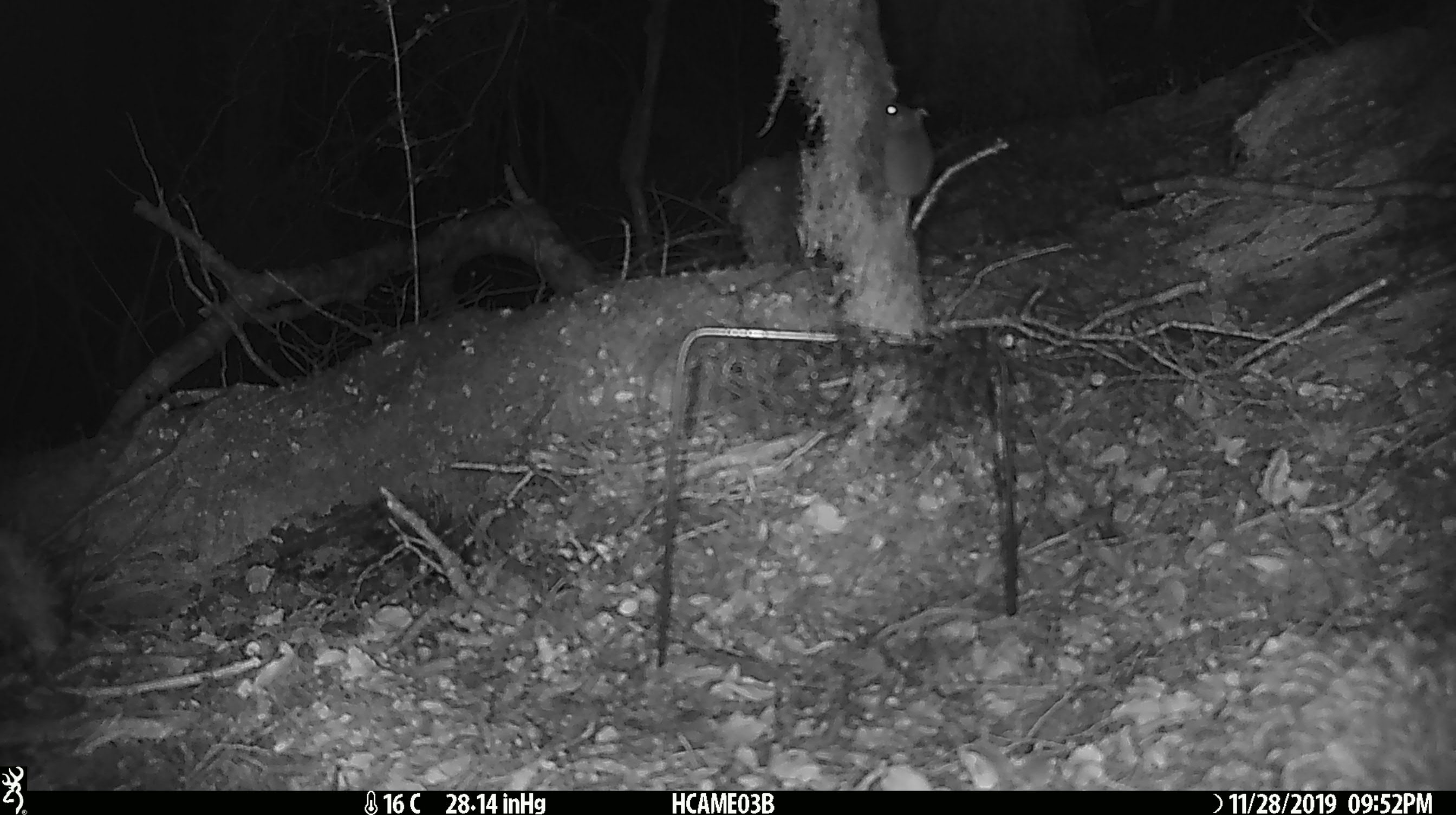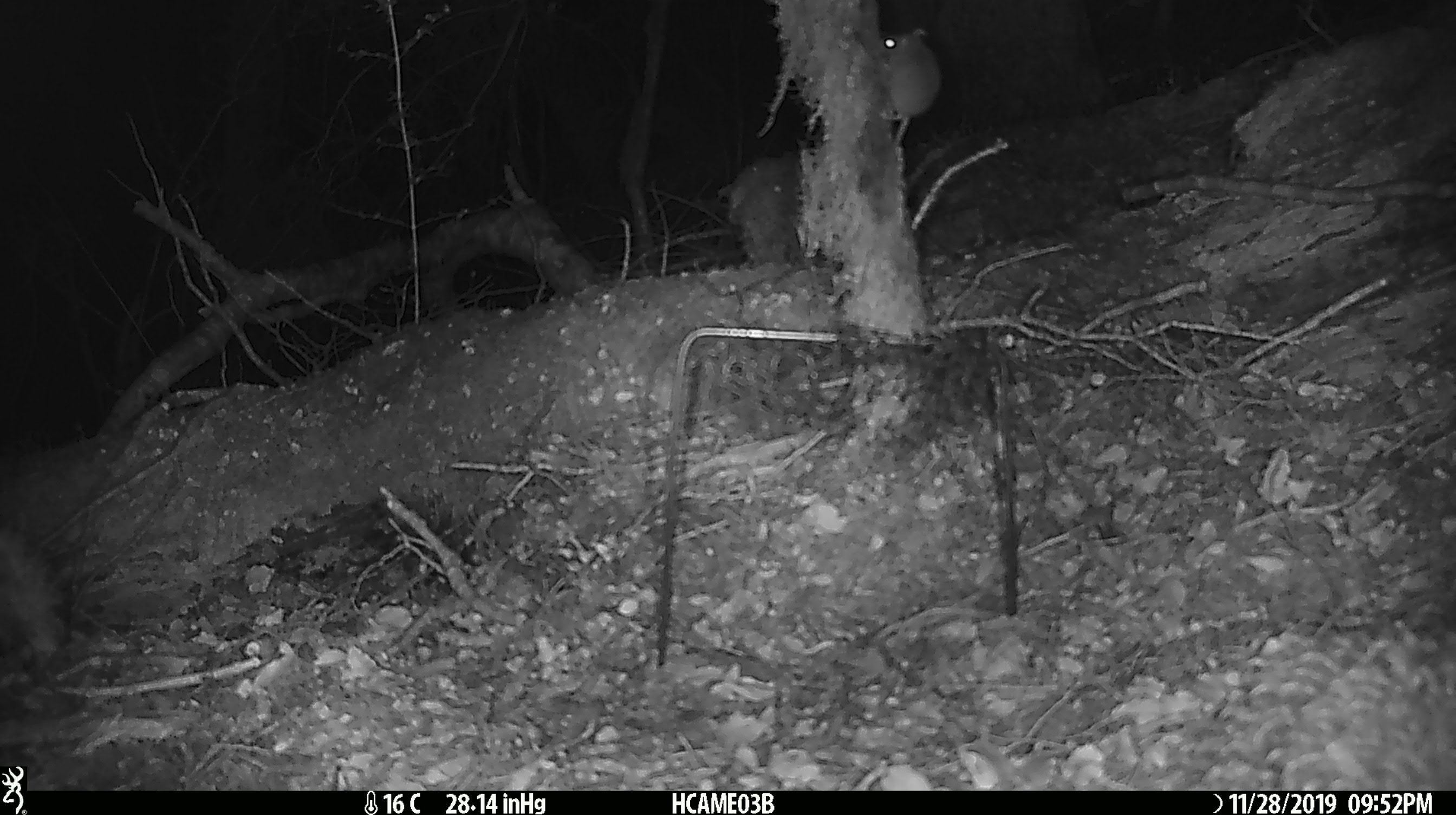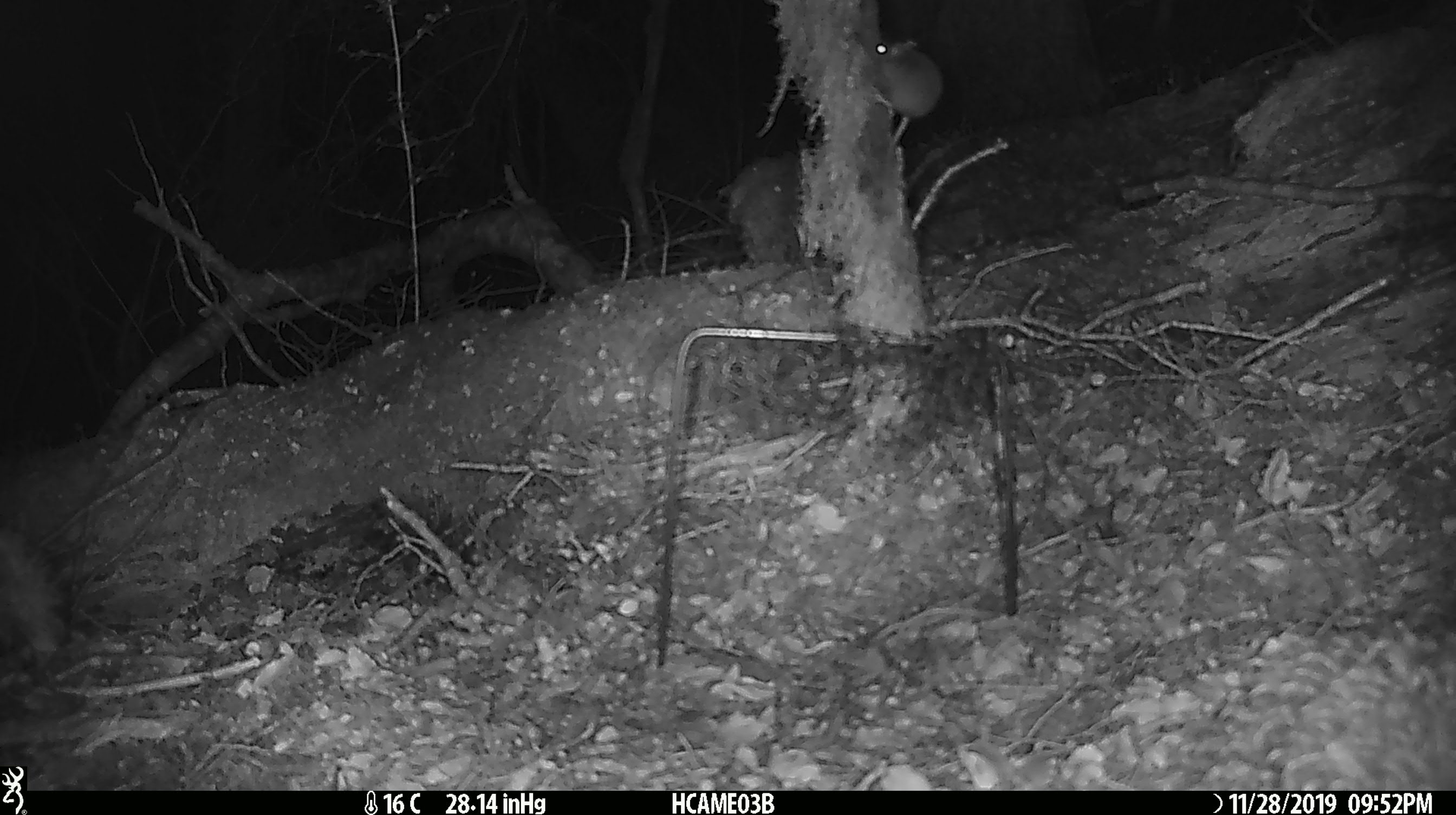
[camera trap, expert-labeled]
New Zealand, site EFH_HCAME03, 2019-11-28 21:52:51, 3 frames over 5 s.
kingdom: Animalia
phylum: Chordata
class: Mammalia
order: Rodentia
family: Muridae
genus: Mus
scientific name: Mus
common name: mouse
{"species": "mouse (Mus)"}